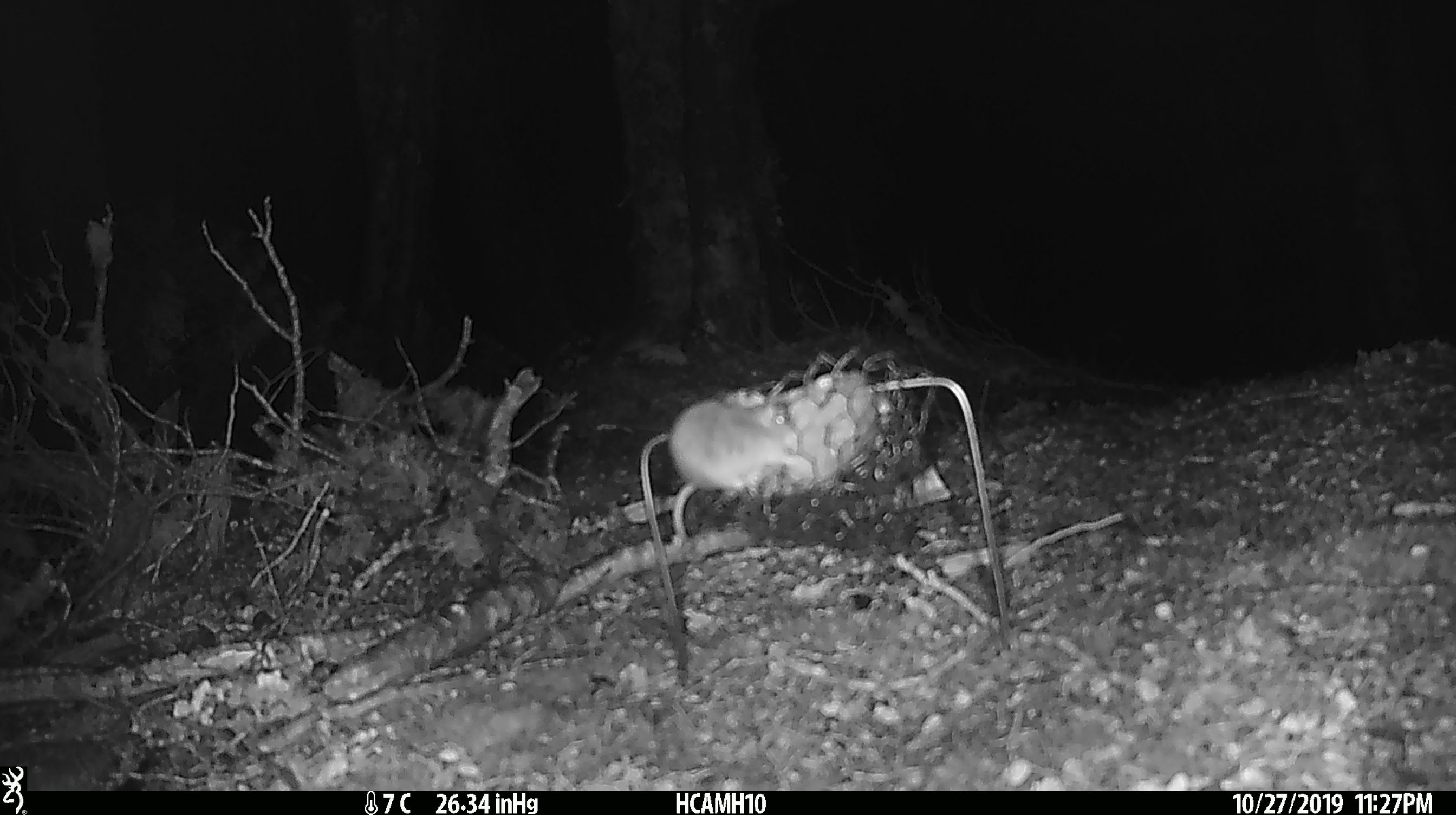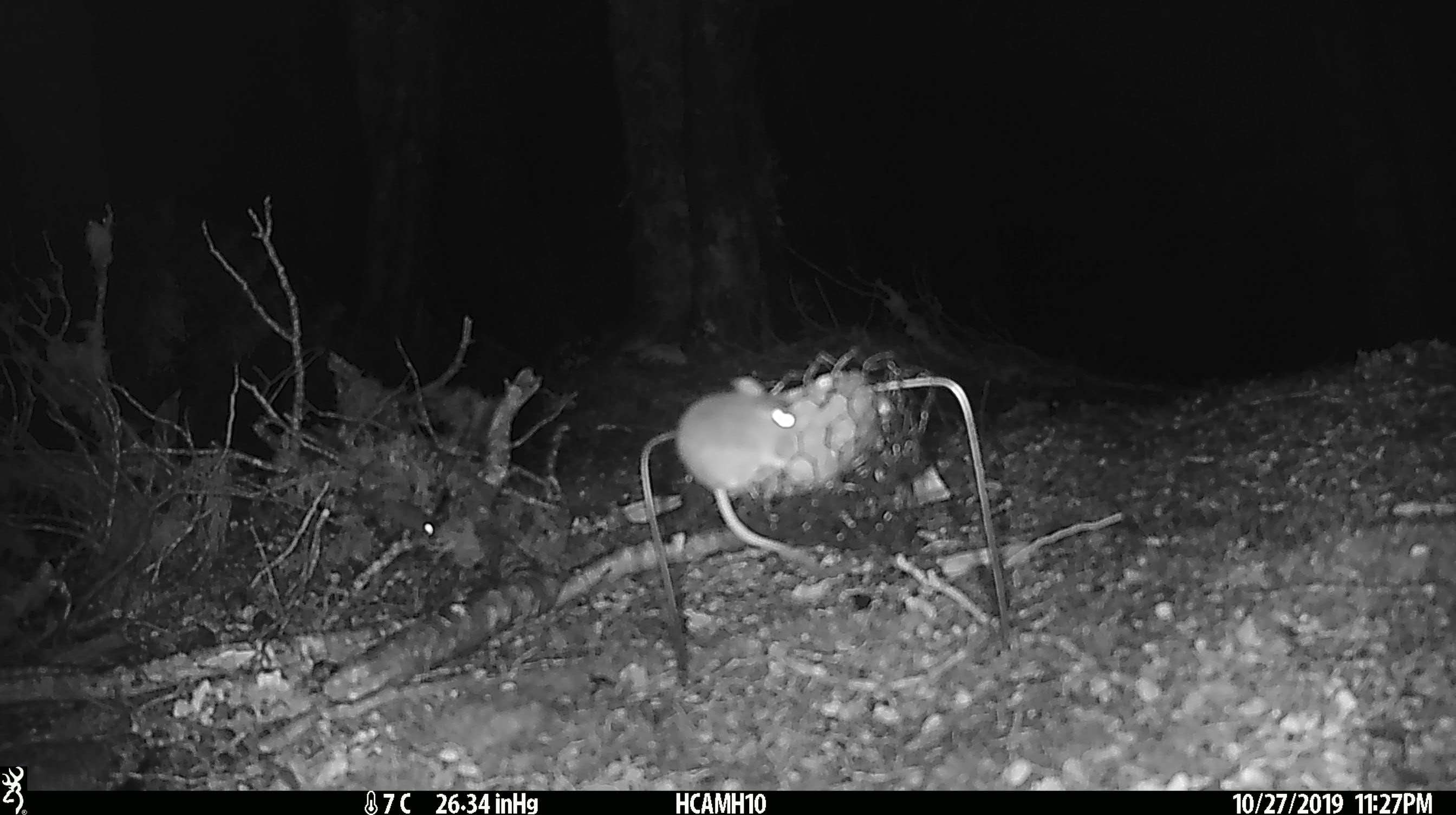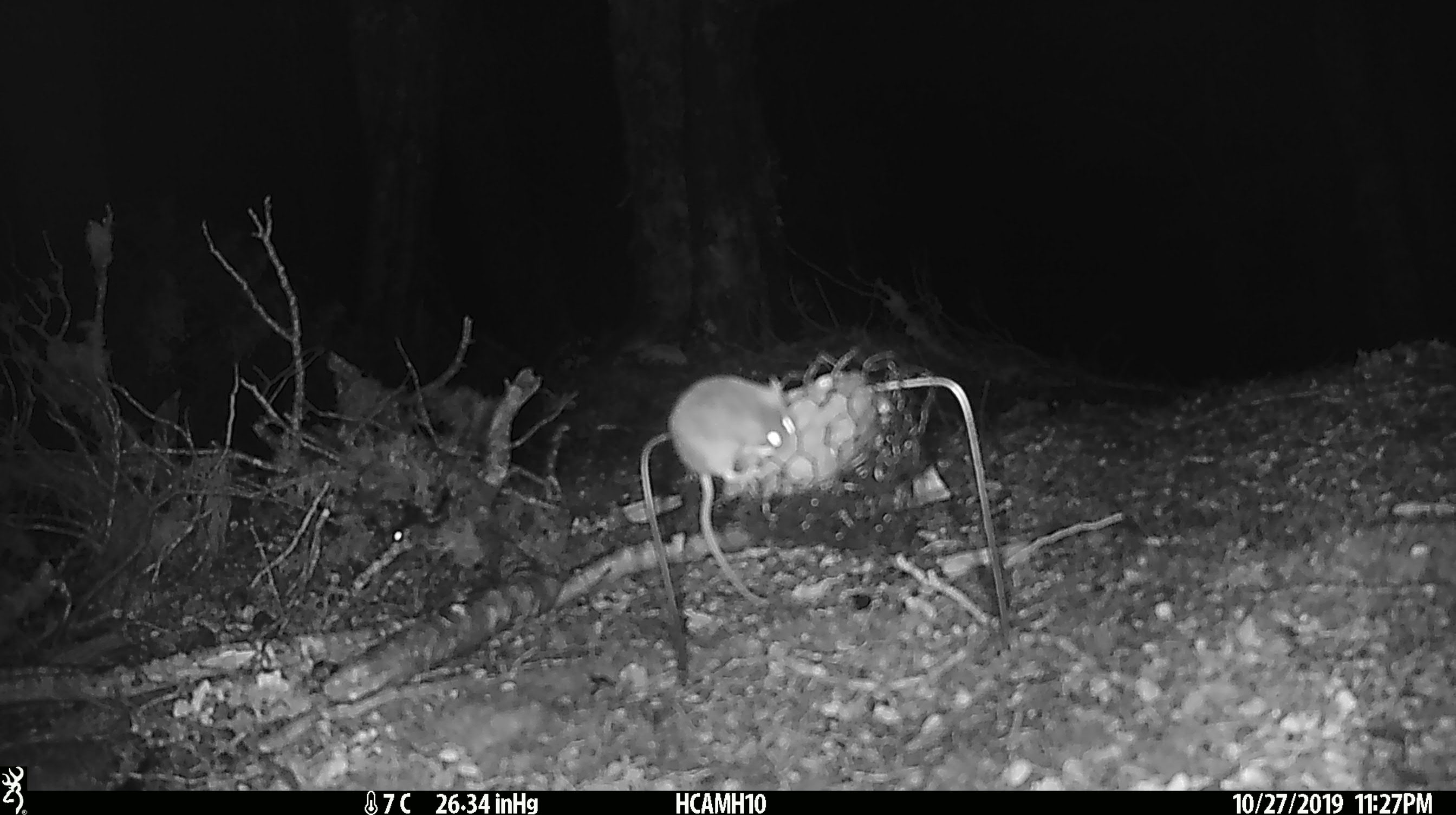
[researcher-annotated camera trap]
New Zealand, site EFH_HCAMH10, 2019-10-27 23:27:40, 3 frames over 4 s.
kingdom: Animalia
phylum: Chordata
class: Mammalia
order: Rodentia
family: Muridae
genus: Mus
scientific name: Mus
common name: mouse